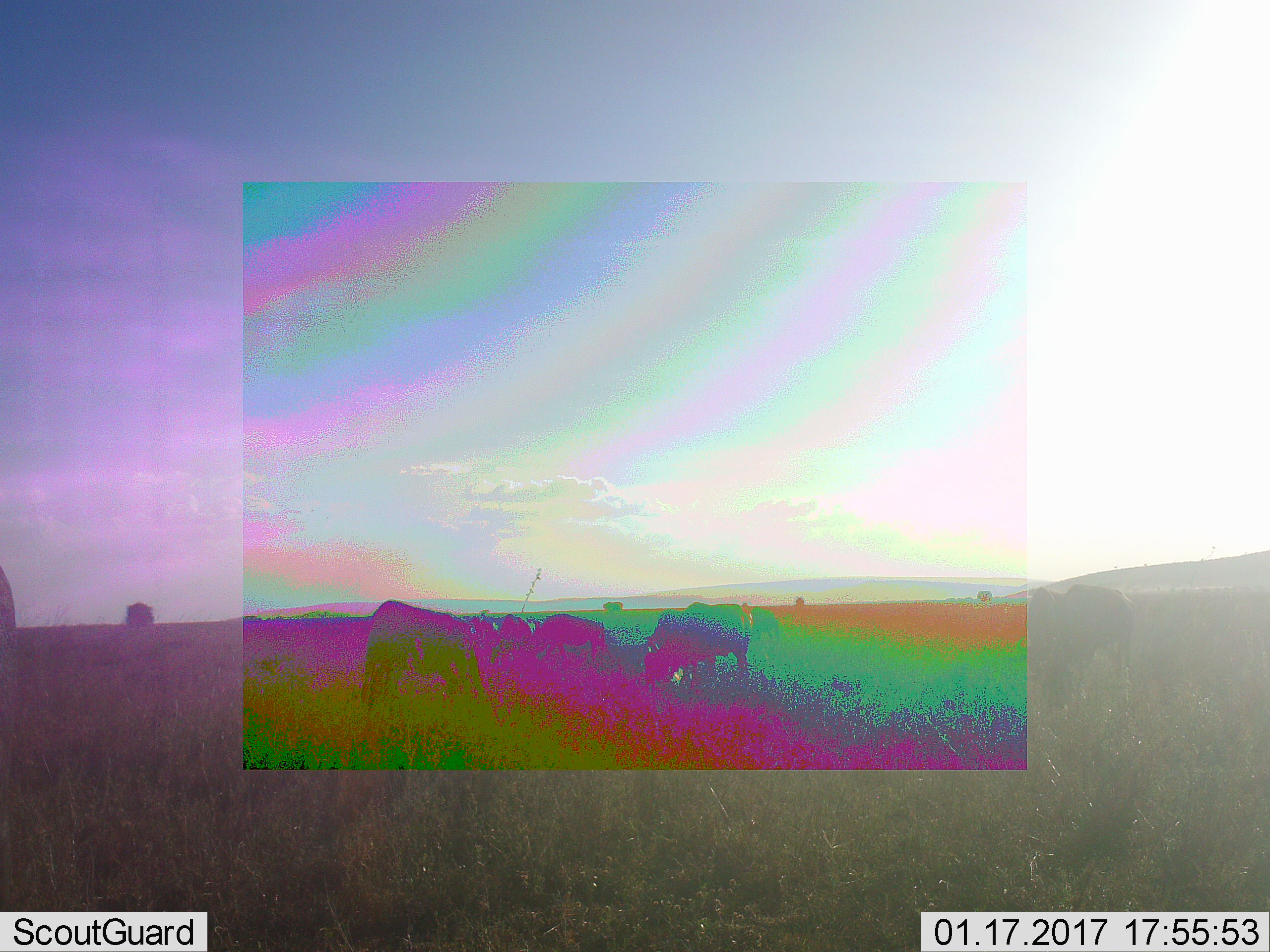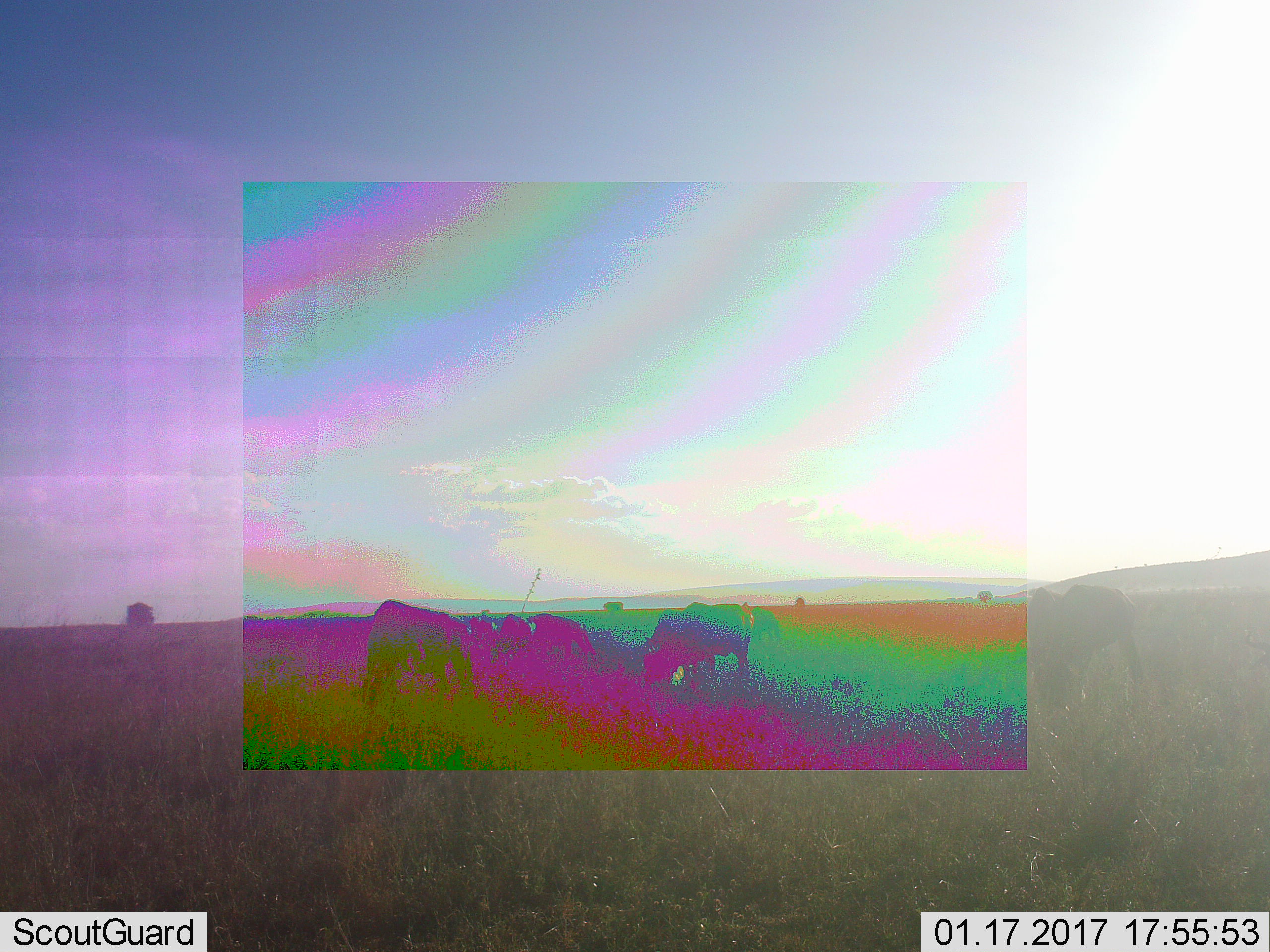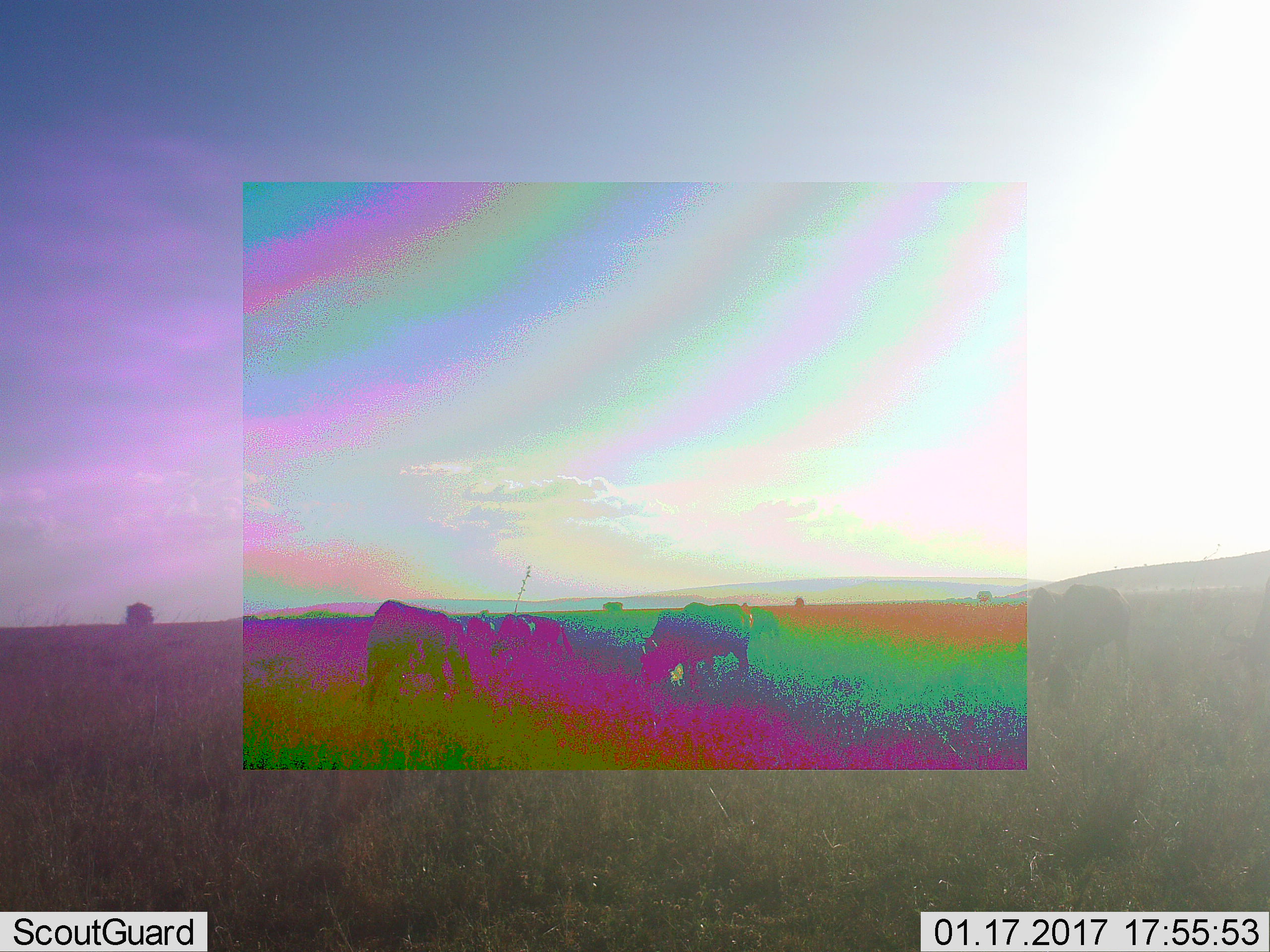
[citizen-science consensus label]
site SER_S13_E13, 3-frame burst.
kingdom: Animalia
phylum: Chordata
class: Mammalia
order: Artiodactyla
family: Bovidae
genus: Connochaetes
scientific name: Connochaetes taurinus taurinus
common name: blue wildebeest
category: wildebeestblue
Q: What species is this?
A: Wildebeestblue (blue wildebeest) (Connochaetes taurinus taurinus).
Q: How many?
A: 5.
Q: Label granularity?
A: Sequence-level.